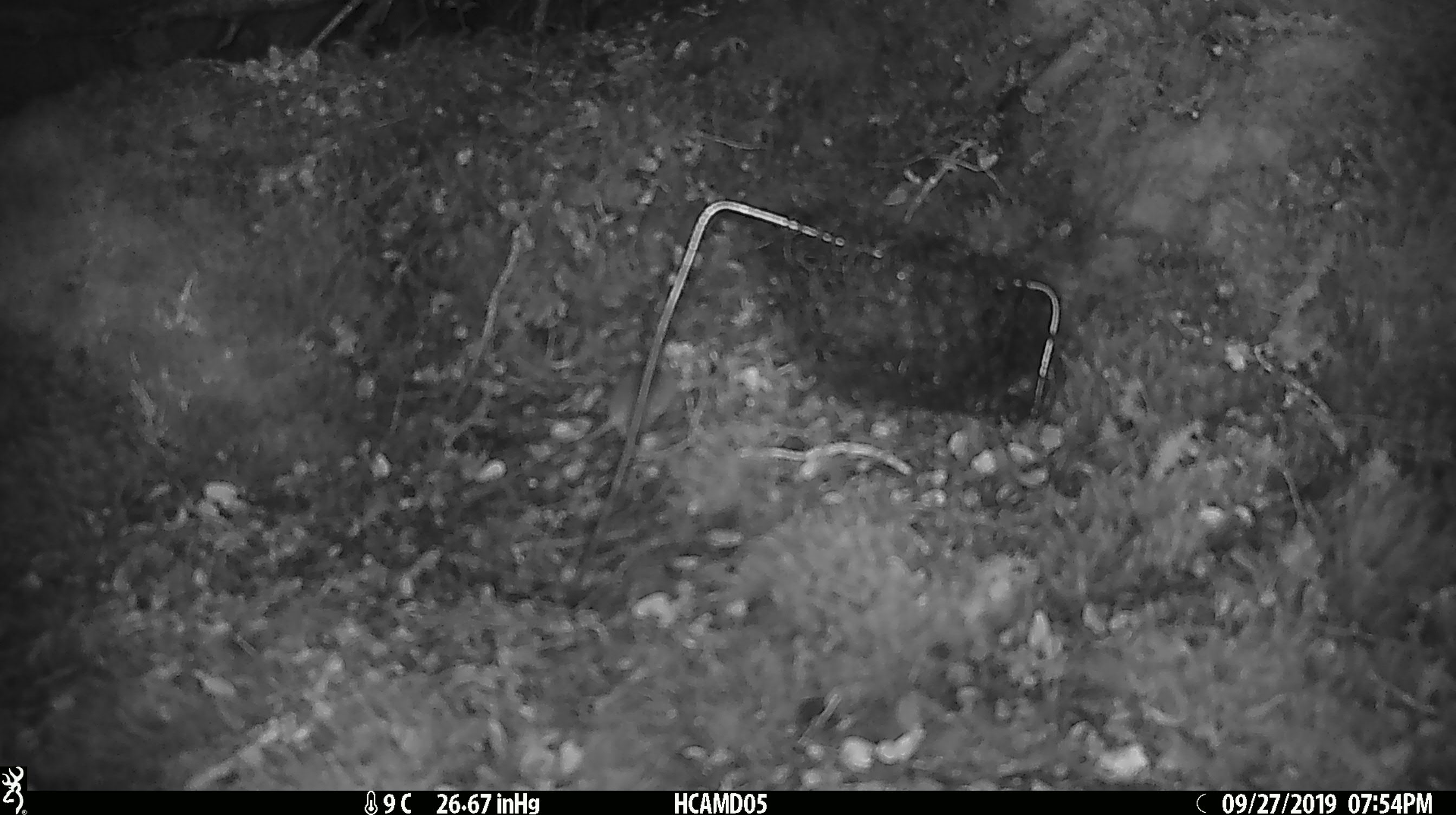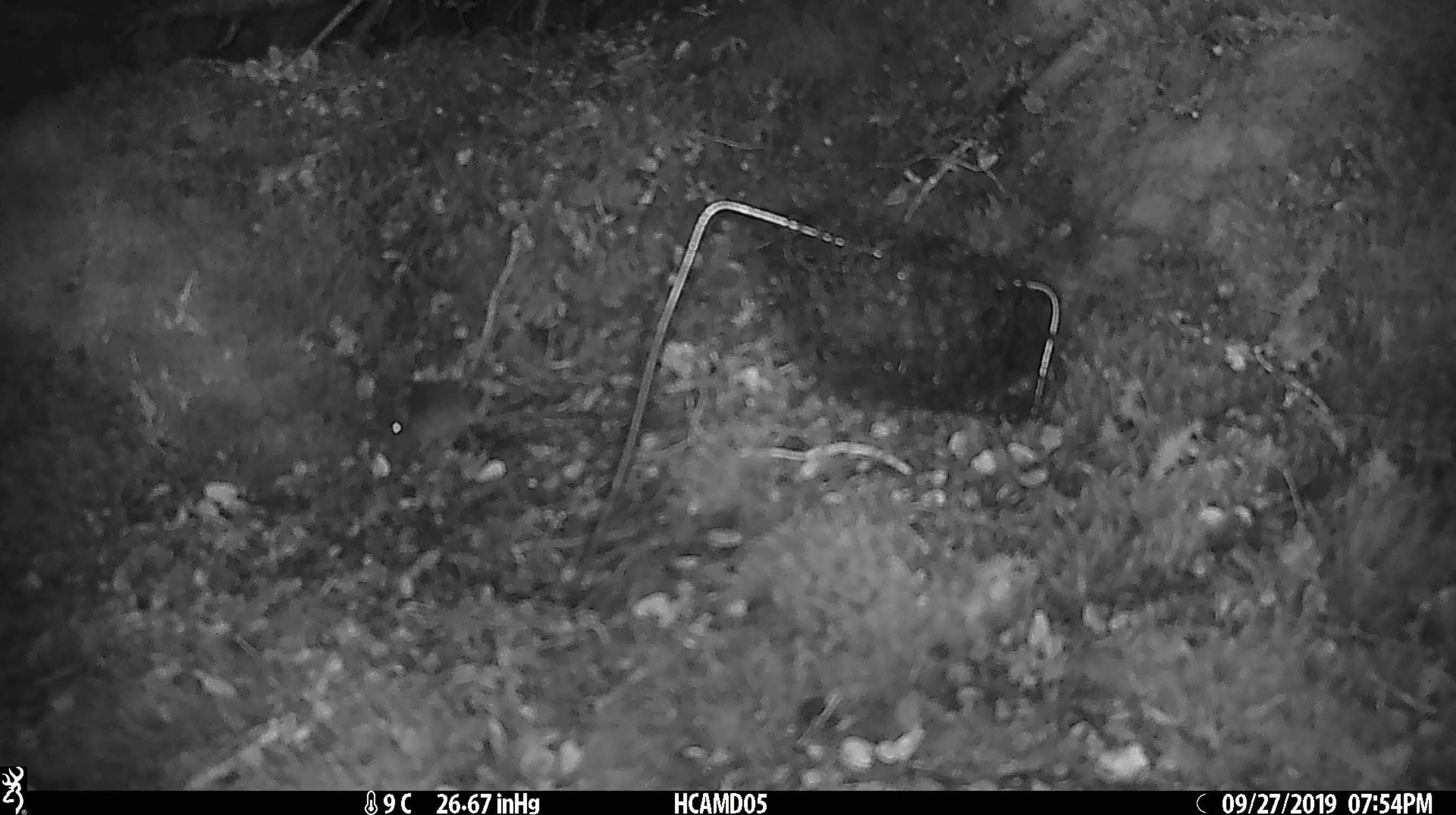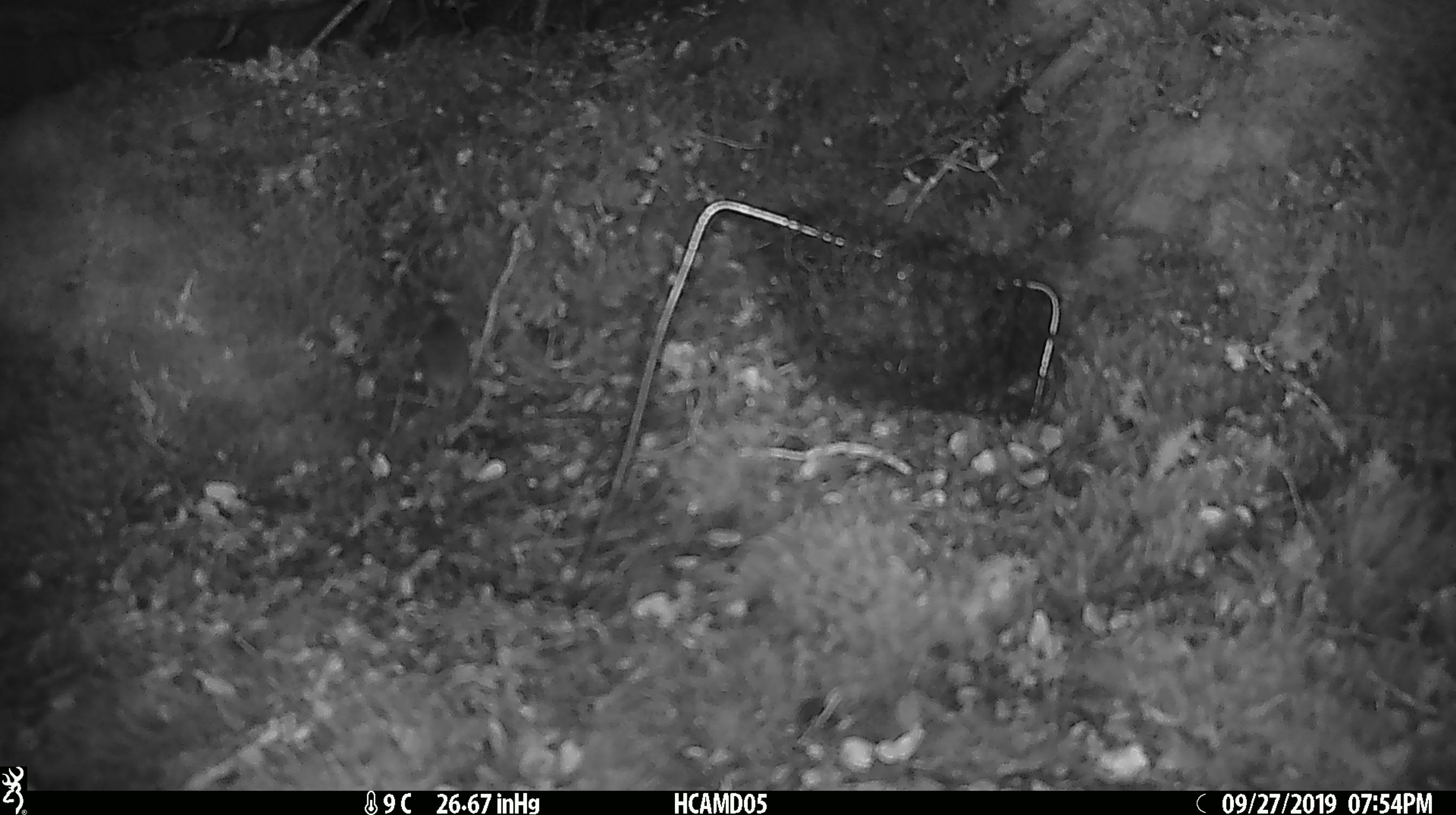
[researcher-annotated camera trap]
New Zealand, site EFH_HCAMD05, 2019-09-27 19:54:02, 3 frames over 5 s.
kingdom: Animalia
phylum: Chordata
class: Mammalia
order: Rodentia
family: Muridae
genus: Mus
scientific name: Mus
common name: mouse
Mouse (Mus).